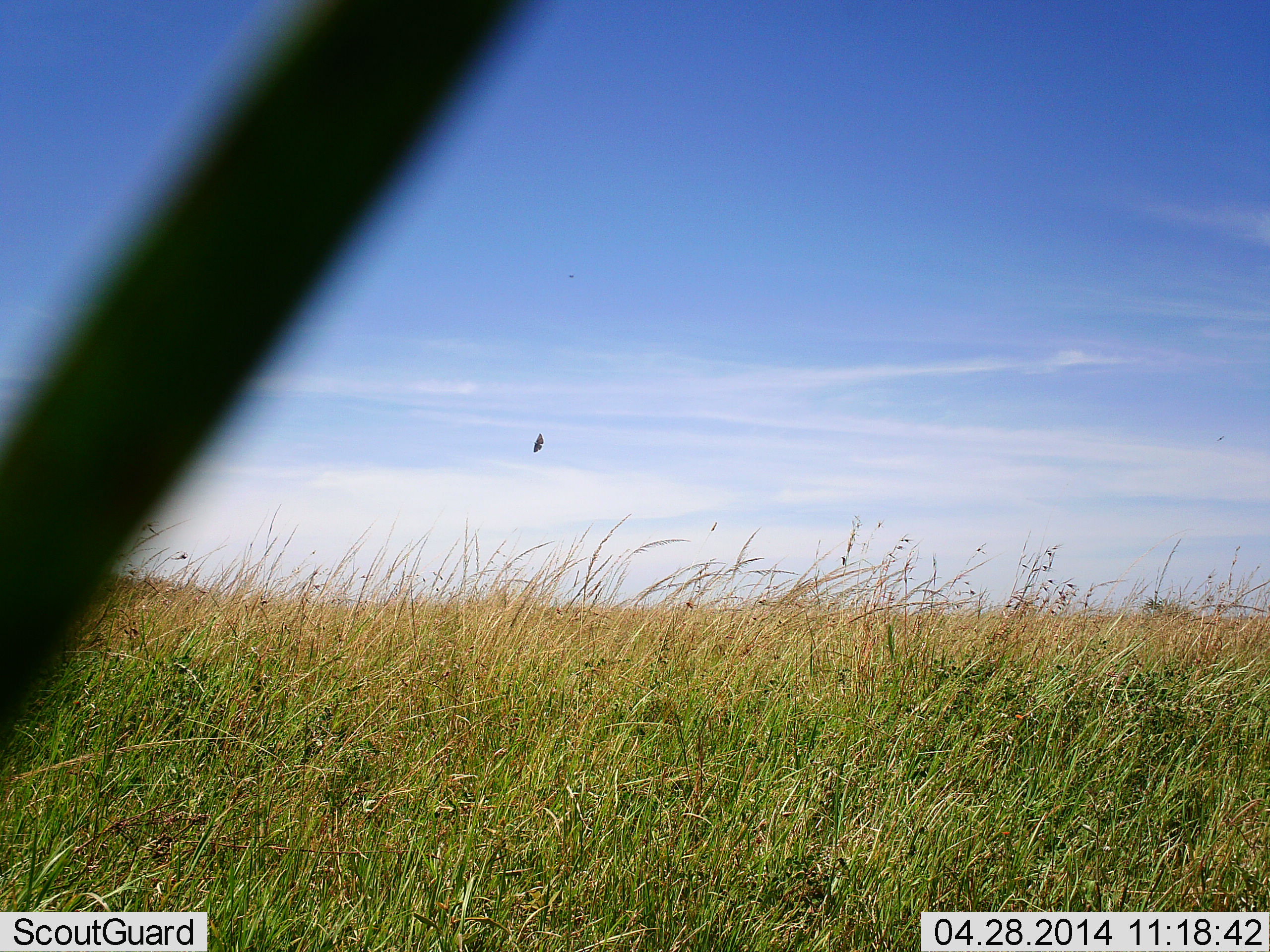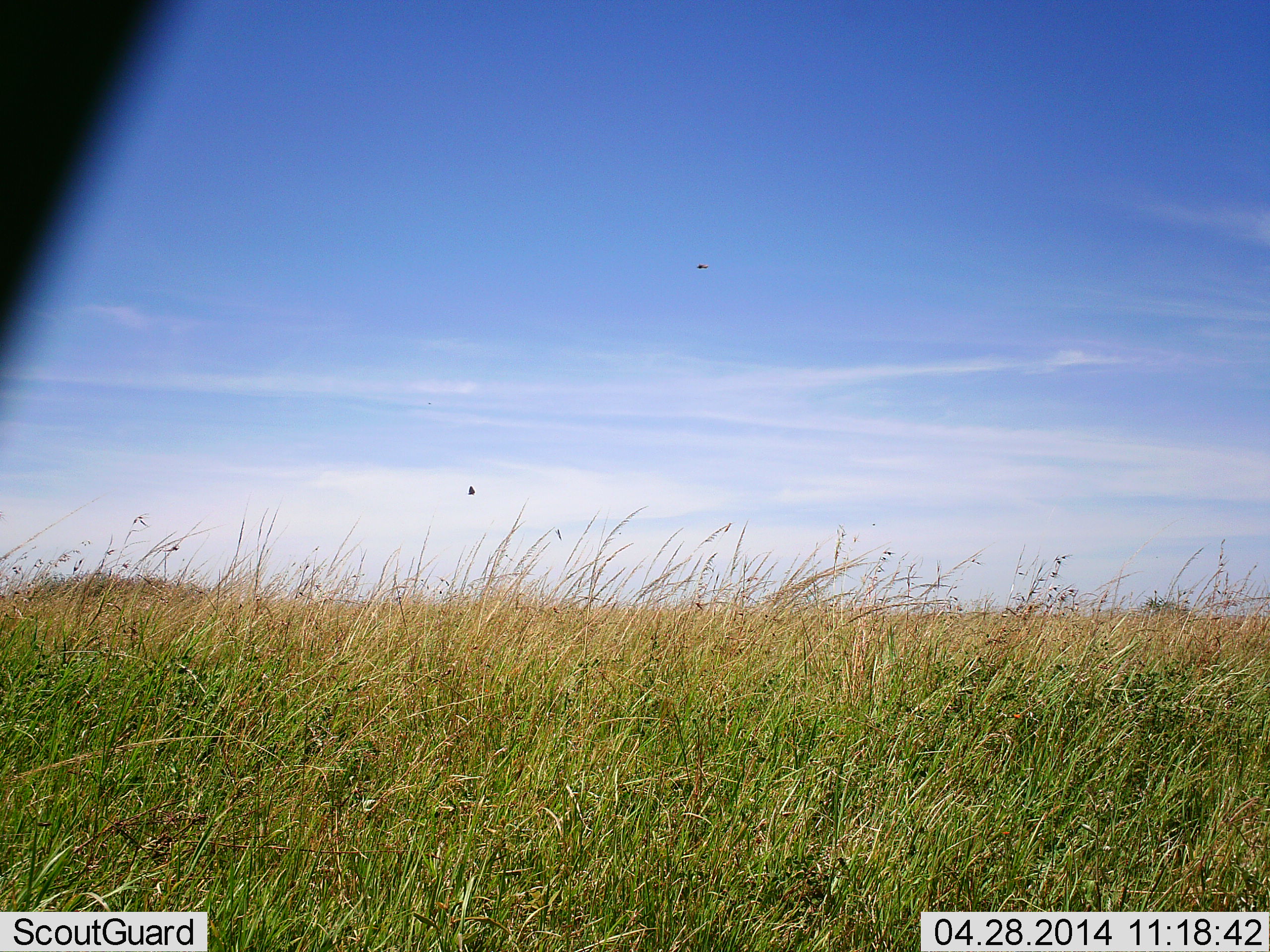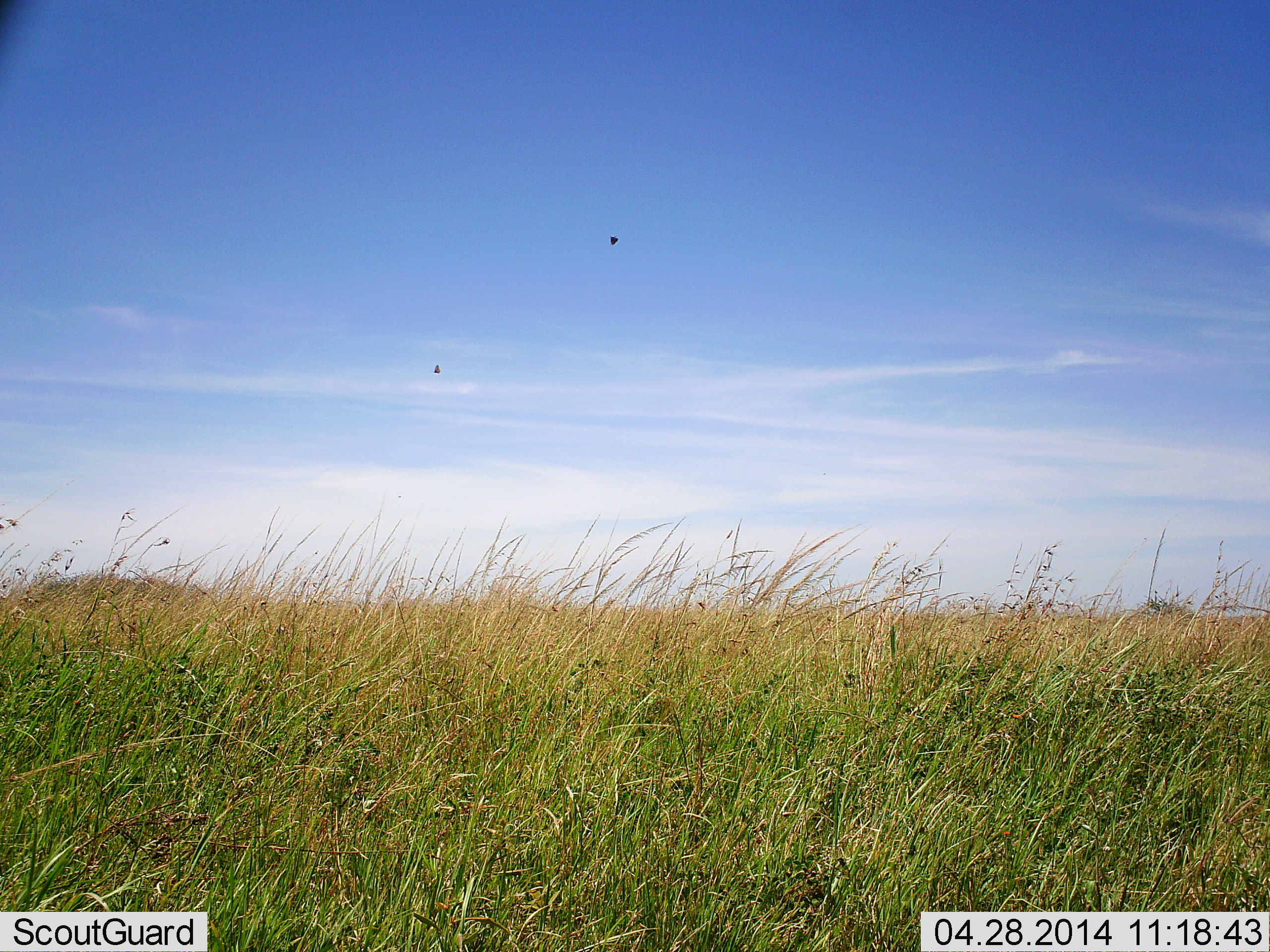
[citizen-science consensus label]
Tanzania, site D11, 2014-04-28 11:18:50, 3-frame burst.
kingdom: Animalia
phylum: Chordata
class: Aves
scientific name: Aves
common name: bird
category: otherbird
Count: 2.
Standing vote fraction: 0%.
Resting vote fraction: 0%.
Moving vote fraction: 83%.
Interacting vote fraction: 17%.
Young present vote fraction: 0%.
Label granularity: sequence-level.